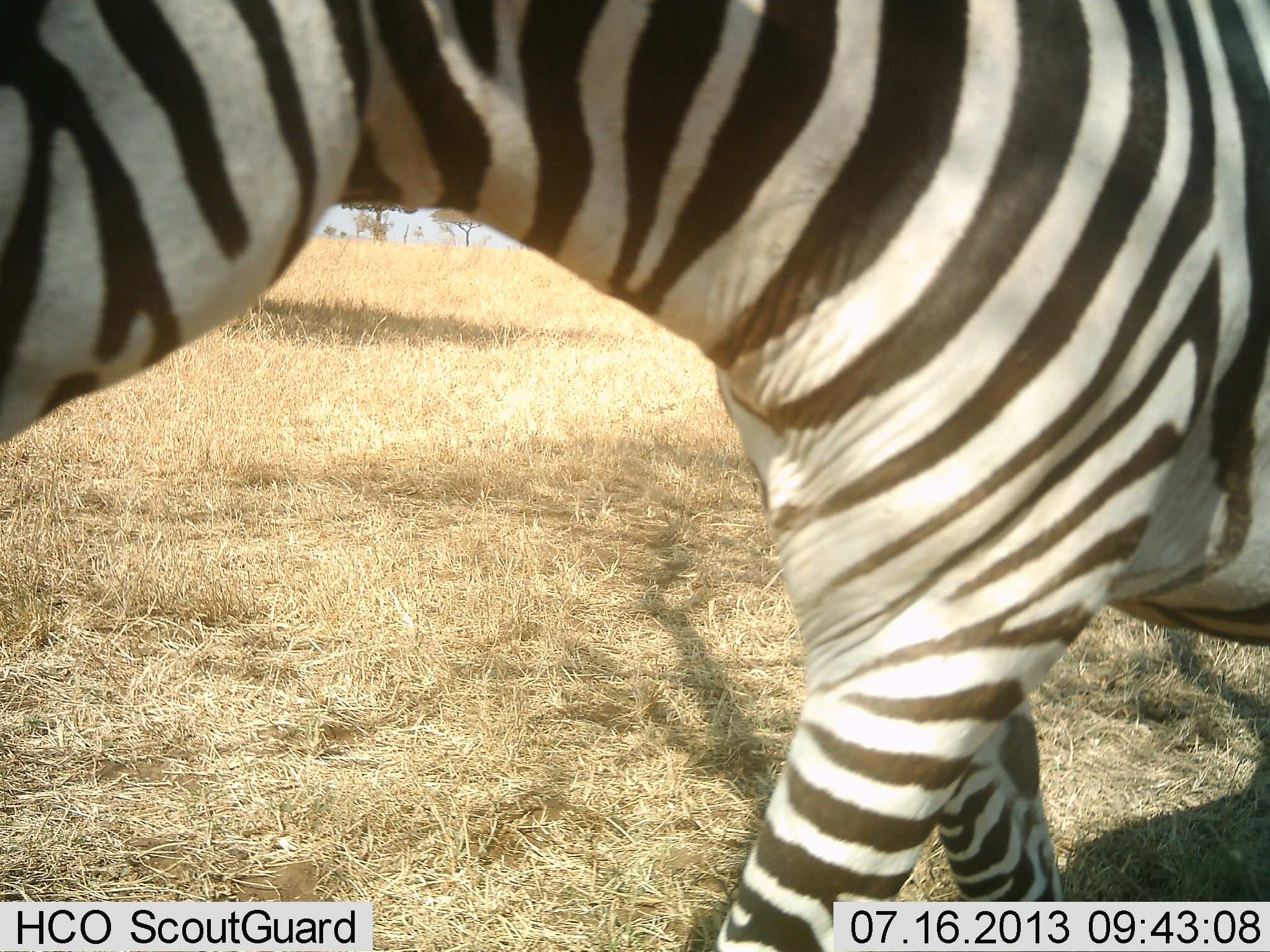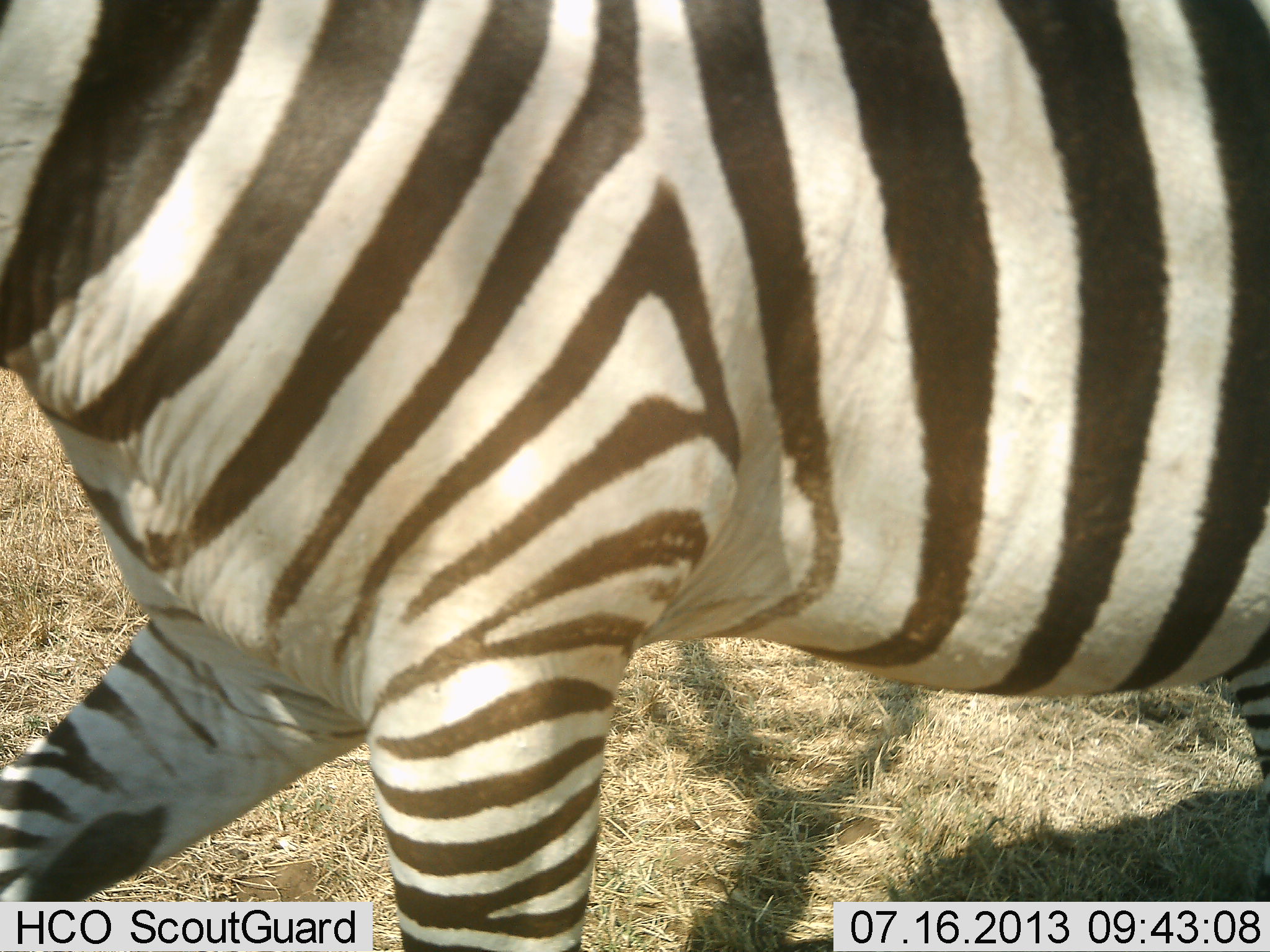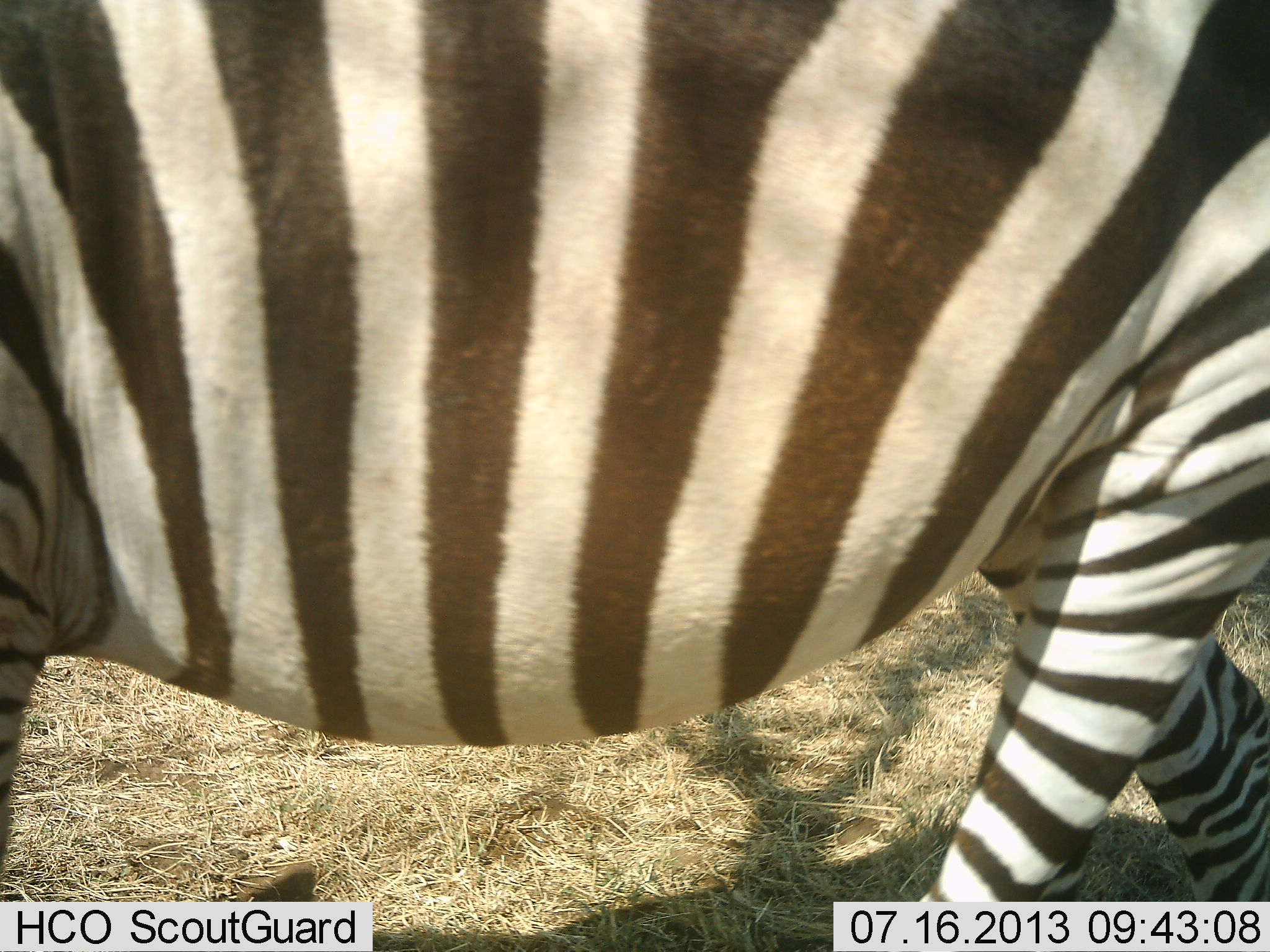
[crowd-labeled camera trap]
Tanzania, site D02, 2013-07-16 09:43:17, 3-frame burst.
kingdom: Animalia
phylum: Chordata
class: Mammalia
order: Perissodactyla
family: Equidae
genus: Equus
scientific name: Equus quagga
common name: plains zebra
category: zebra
Zebra (plains zebra) (Equus quagga), count 1. Behavior (volunteer vote fractions): standing 6%, resting 0%, moving 94%, interacting 0%. Young present (vote fraction): 0%. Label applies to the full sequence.